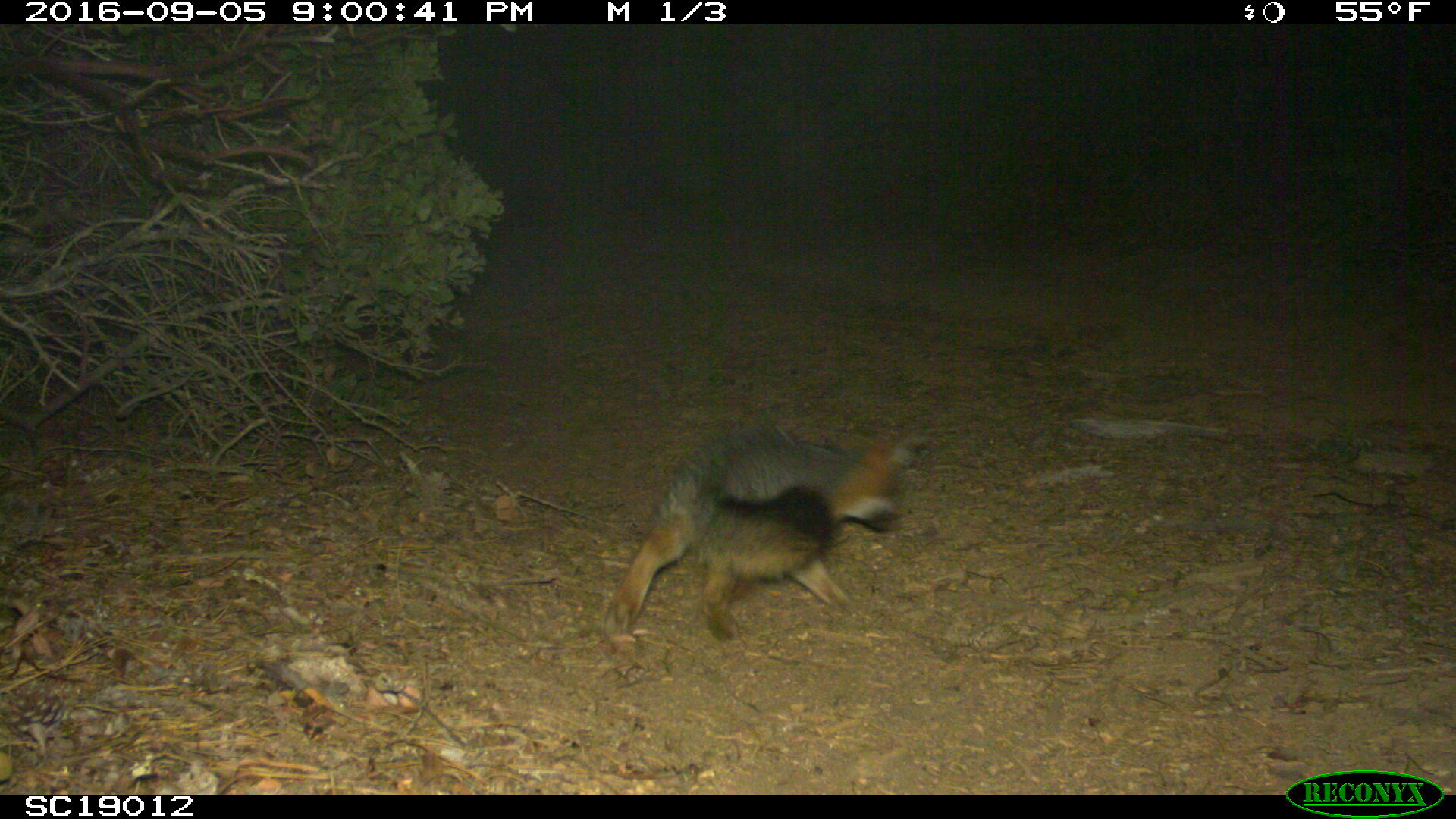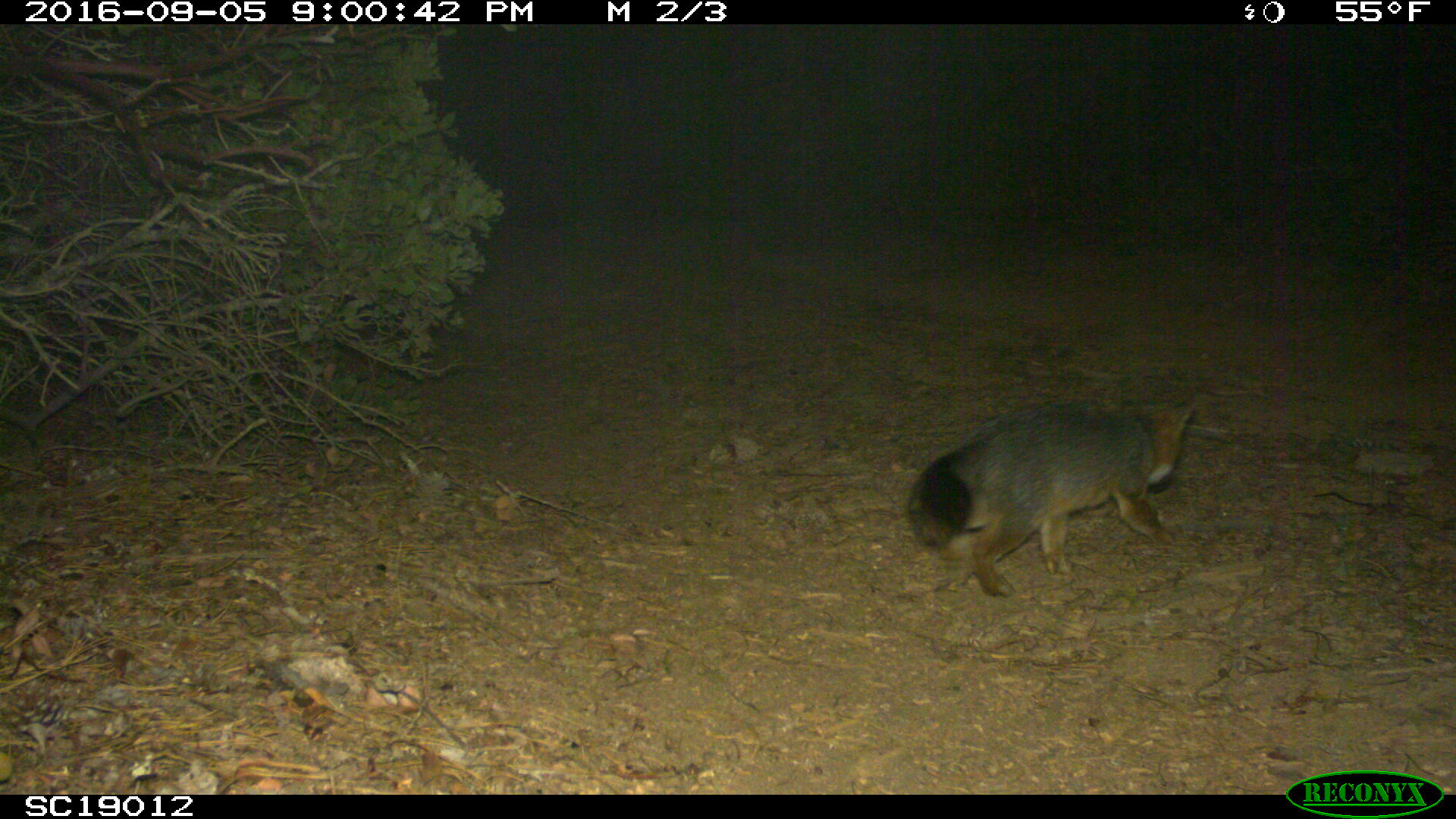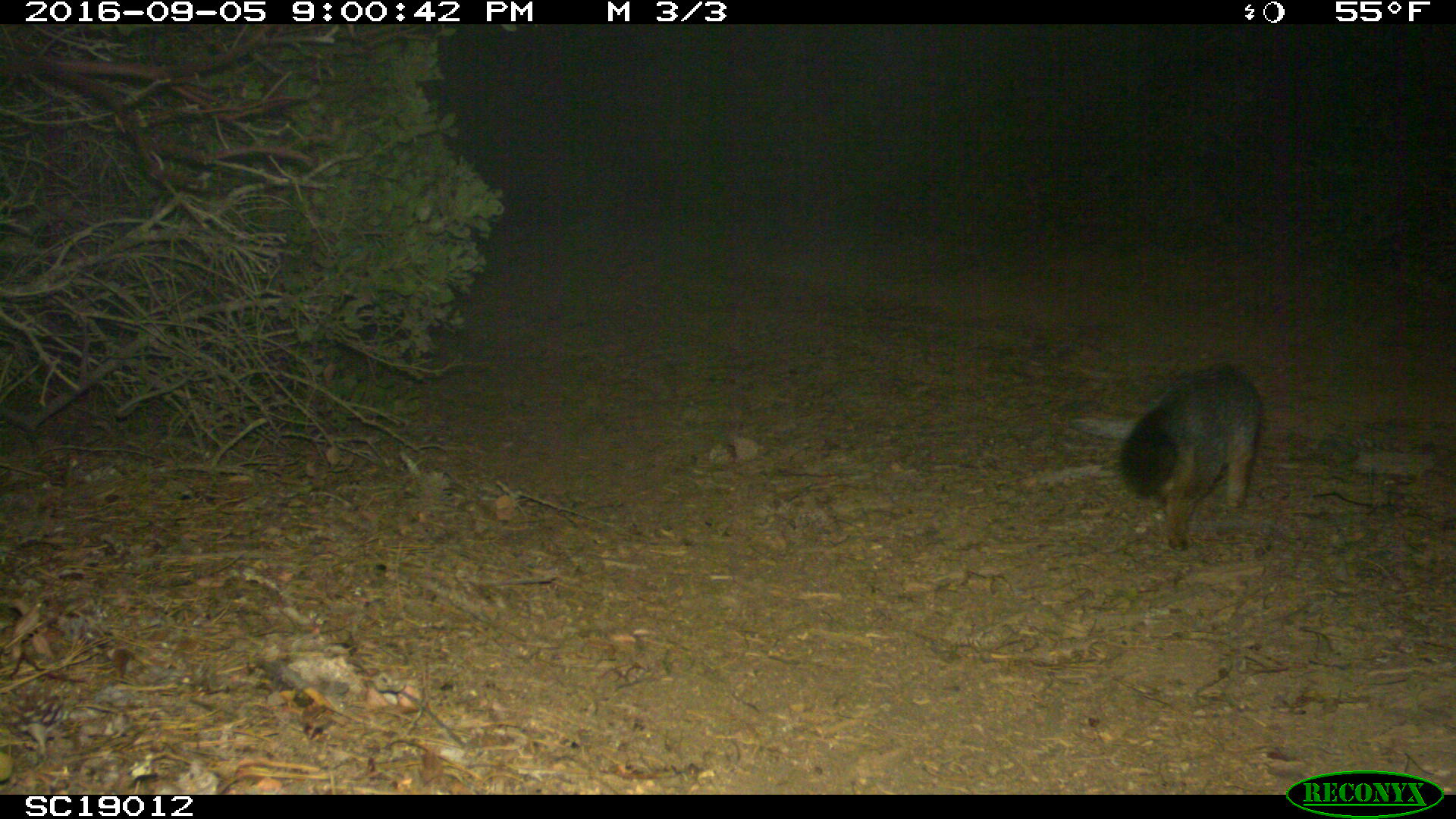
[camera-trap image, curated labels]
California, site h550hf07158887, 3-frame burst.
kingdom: Animalia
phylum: Chordata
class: Mammalia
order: Carnivora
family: Canidae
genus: Urocyon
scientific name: Urocyon littoralis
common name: island fox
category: fox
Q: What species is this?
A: Fox (island fox) (Urocyon littoralis).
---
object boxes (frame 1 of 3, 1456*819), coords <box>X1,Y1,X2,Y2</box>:
fox: <box>601,422,903,651</box>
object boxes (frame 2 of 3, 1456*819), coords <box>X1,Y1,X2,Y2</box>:
fox: <box>905,392,1200,599</box>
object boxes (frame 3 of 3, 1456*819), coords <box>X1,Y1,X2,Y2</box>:
fox: <box>1117,362,1266,550</box>